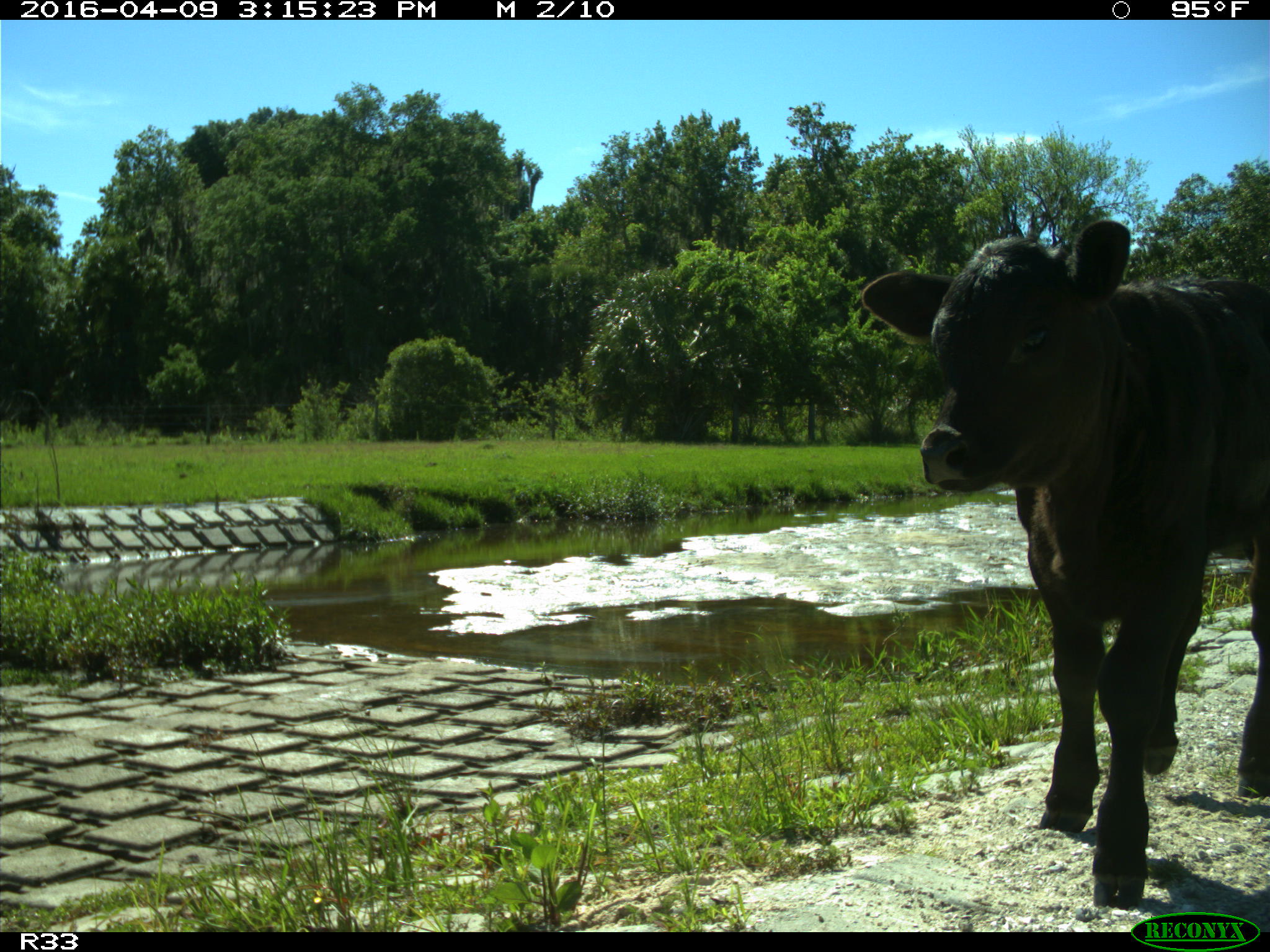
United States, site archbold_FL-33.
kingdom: Animalia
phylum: Chordata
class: Mammalia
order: Artiodactyla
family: Bovidae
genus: Bos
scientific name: Bos taurus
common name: domestic cow